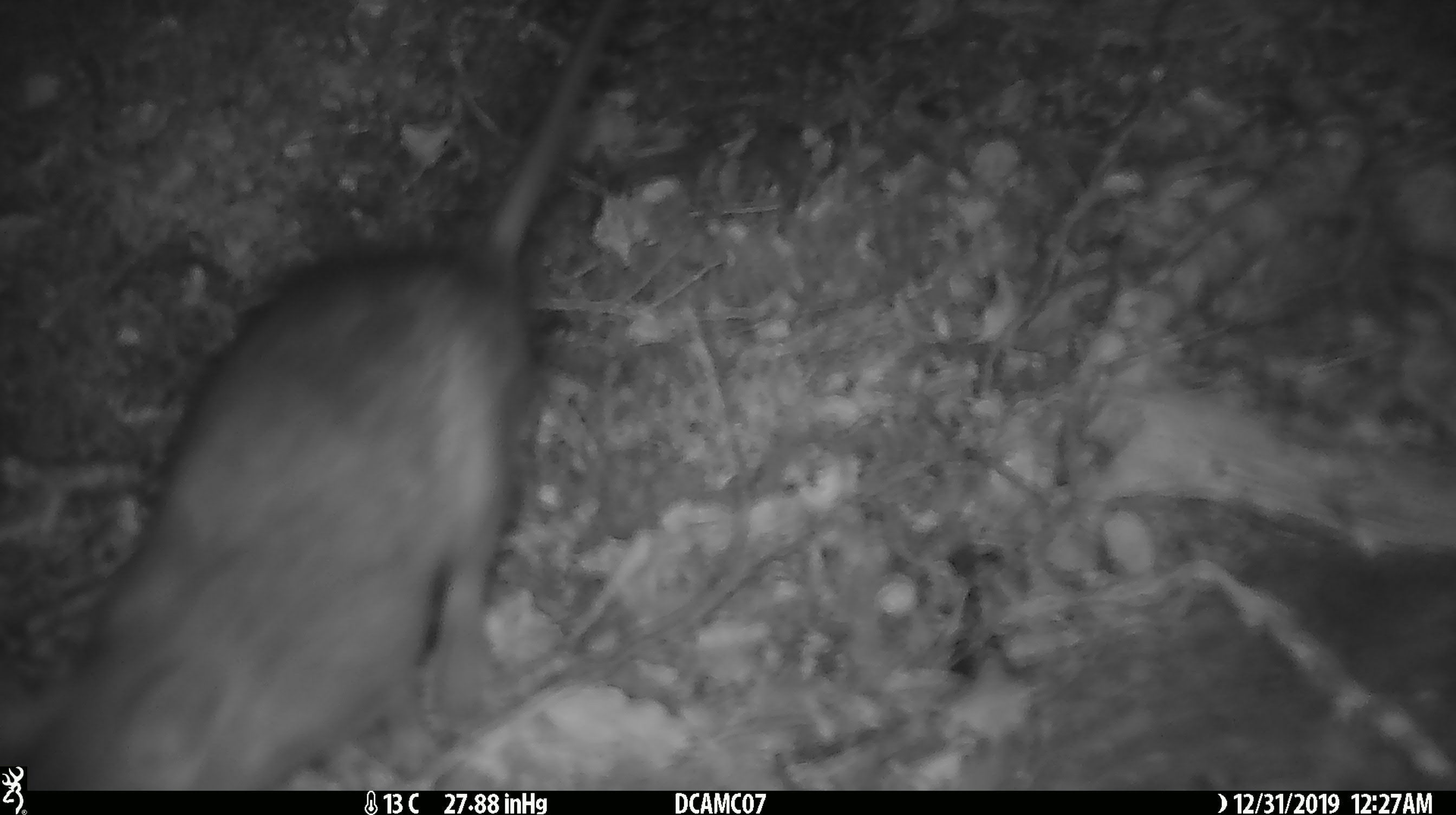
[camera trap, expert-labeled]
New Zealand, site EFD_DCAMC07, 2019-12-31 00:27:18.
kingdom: Animalia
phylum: Chordata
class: Mammalia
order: Rodentia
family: Muridae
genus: Rattus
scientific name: Rattus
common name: rat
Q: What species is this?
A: Rat (Rattus).